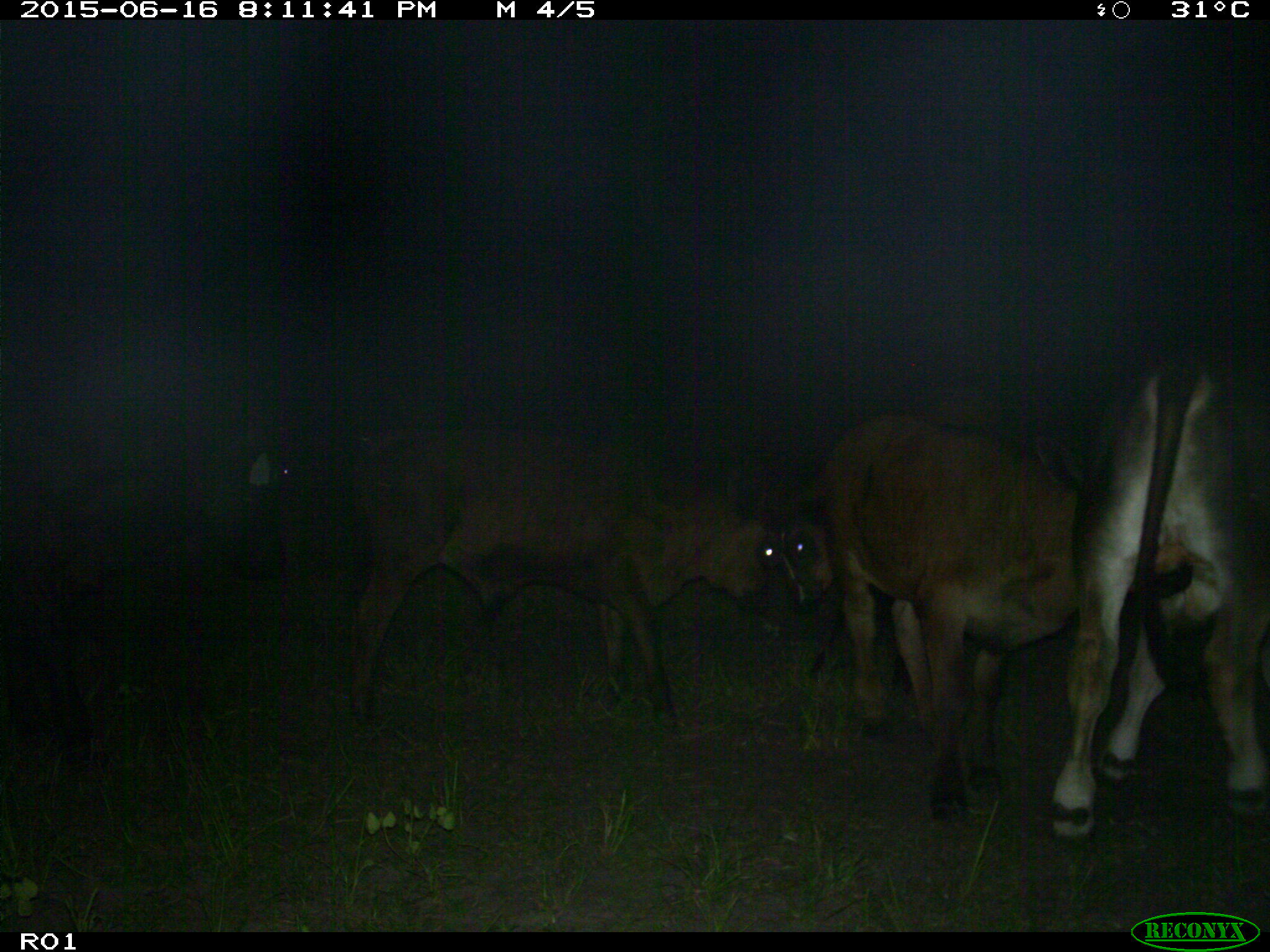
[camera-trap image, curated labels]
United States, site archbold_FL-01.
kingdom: Animalia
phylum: Chordata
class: Mammalia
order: Artiodactyla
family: Bovidae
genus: Bos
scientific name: Bos taurus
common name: domestic cow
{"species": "Bos taurus (domestic cow)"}